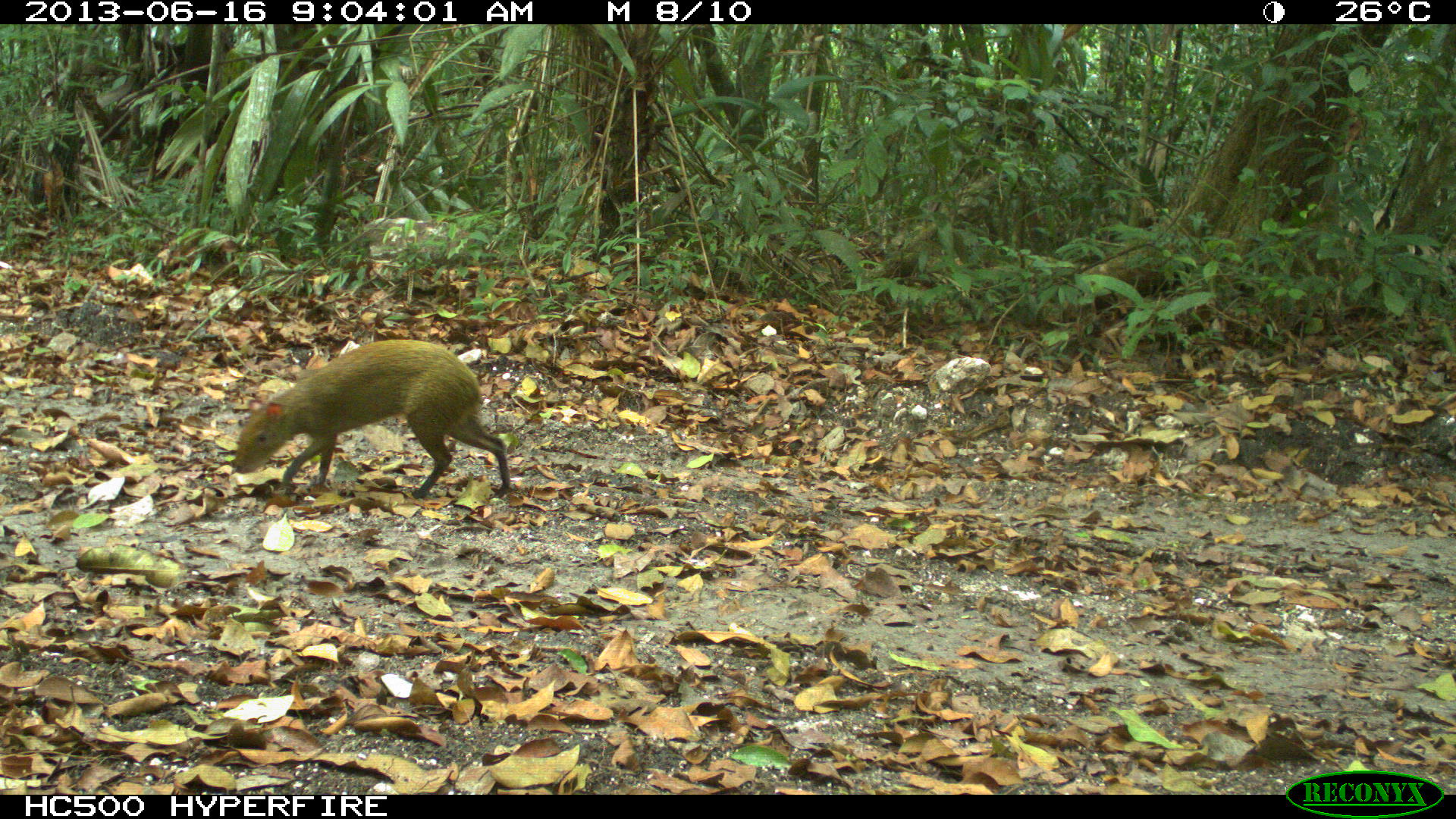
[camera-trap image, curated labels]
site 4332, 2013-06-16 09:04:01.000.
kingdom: Animalia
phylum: Chordata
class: Mammalia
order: Rodentia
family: Dasyproctidae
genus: Dasyprocta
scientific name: Dasyprocta punctata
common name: central american agouti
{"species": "Dasyprocta punctata (central american agouti)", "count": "1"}